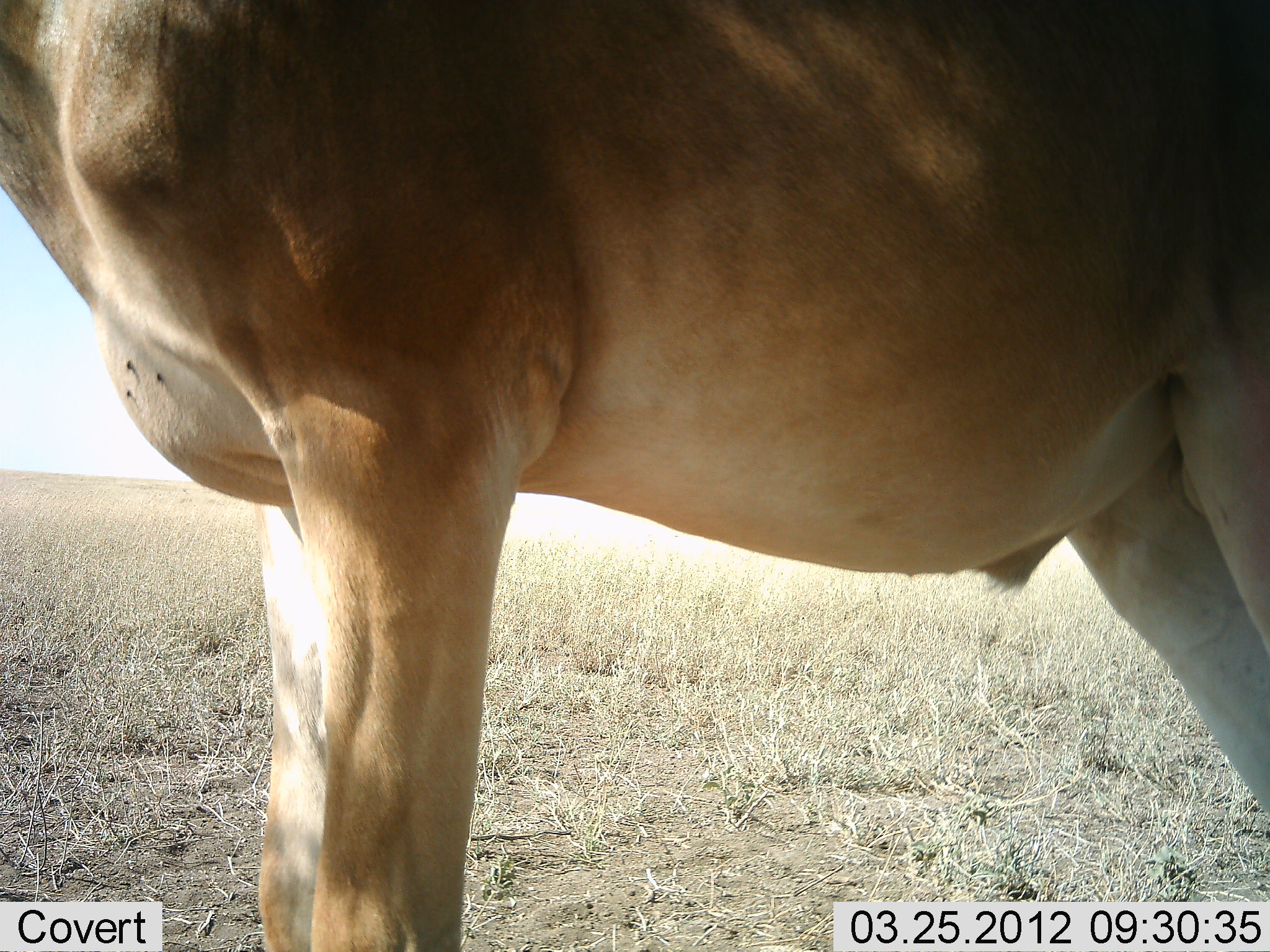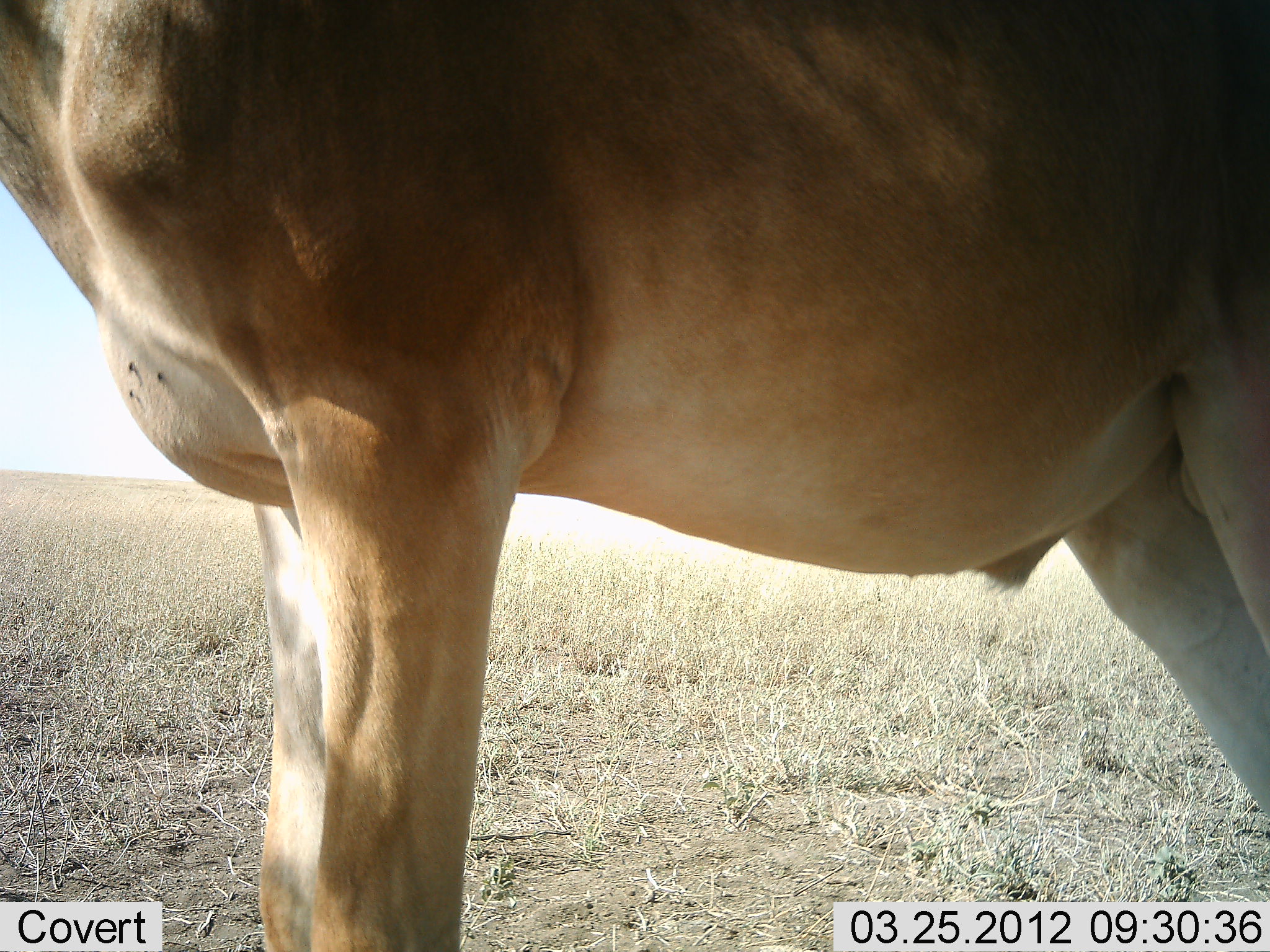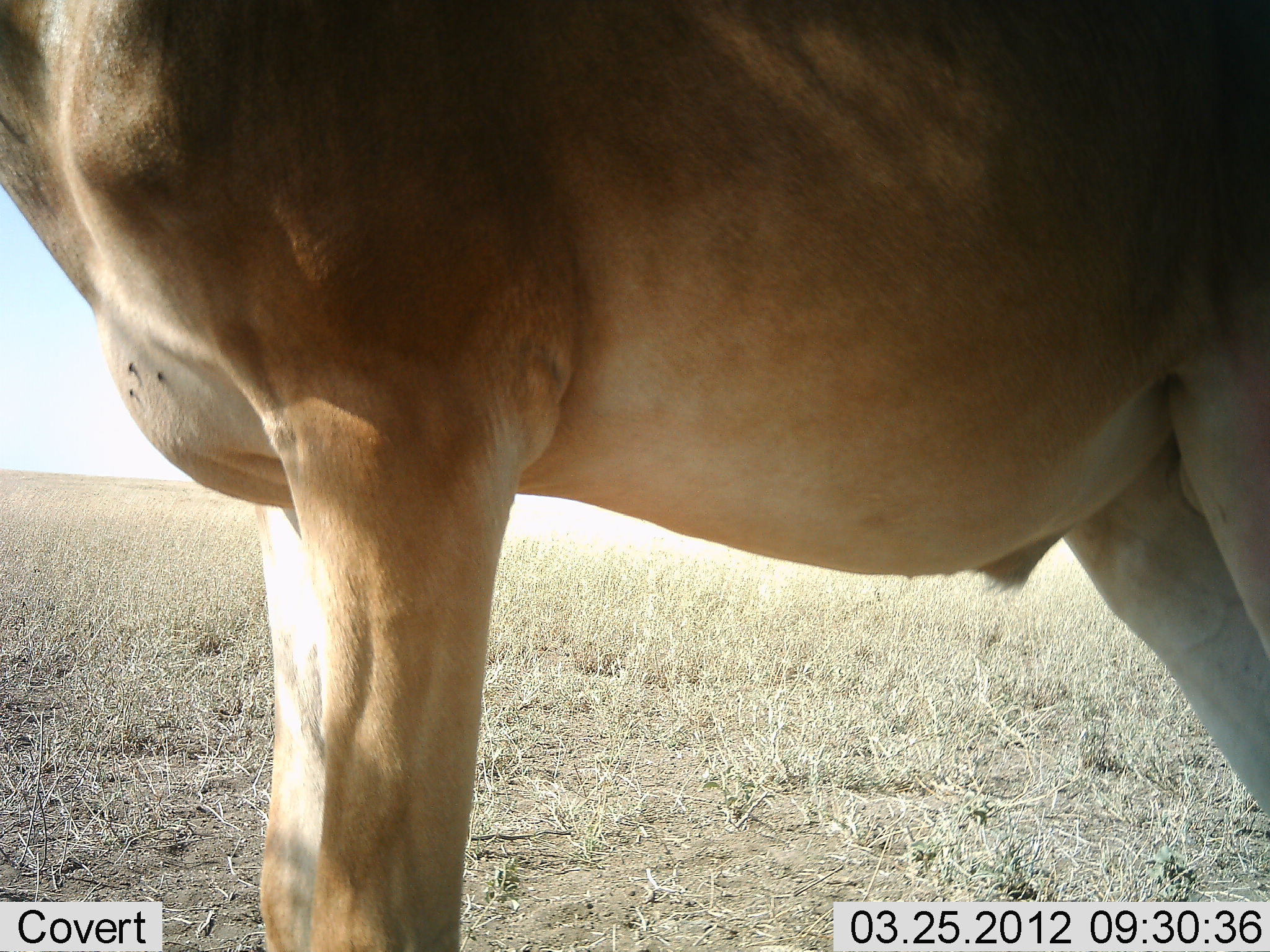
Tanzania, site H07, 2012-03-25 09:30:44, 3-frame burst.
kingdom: Animalia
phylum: Chordata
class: Mammalia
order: Artiodactyla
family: Bovidae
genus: Alcelaphus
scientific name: Alcelaphus buselaphus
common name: hartebeest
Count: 1.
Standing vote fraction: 100%.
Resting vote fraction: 0%.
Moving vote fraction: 0%.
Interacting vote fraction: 0%.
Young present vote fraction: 0%.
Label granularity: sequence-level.